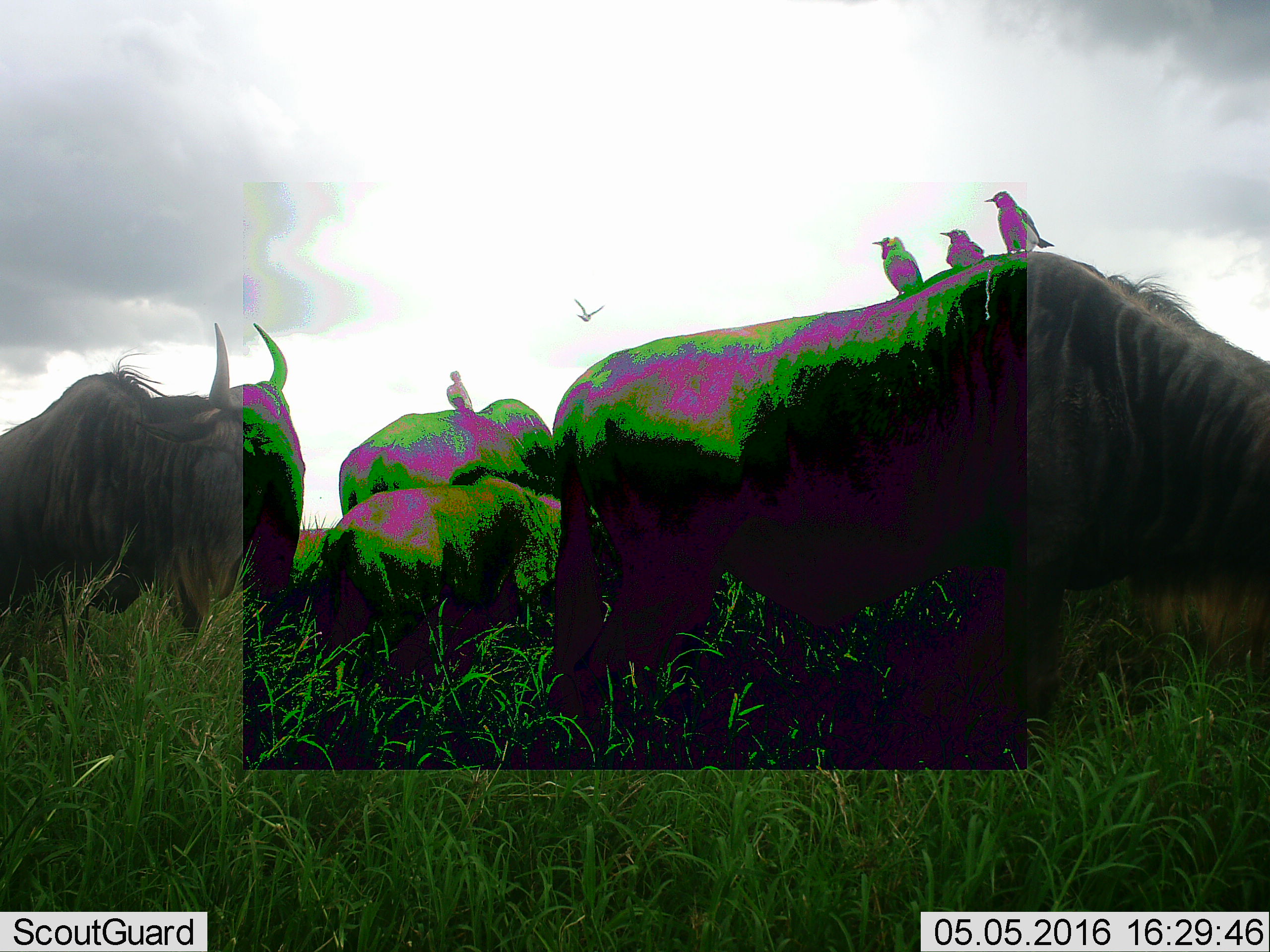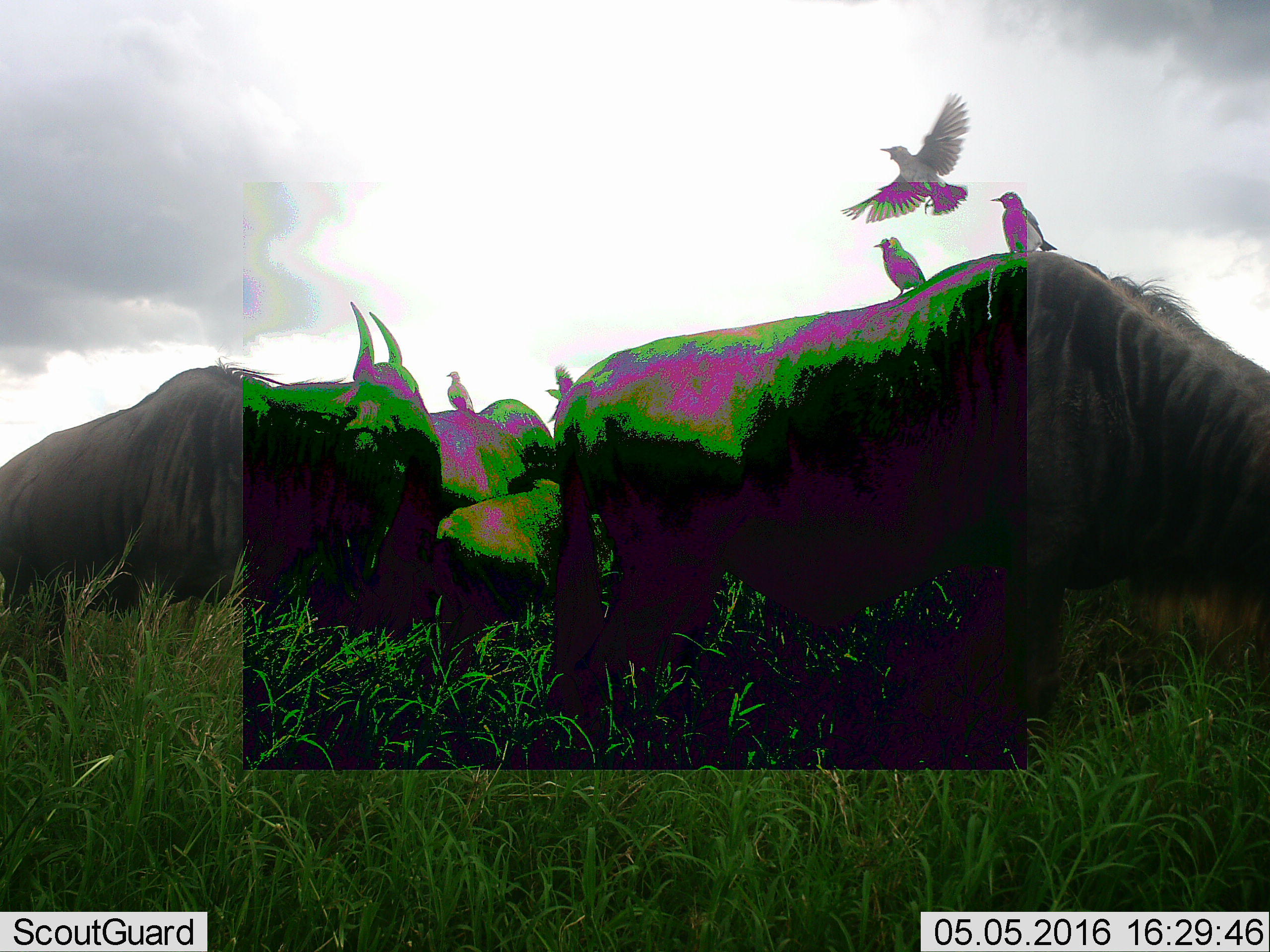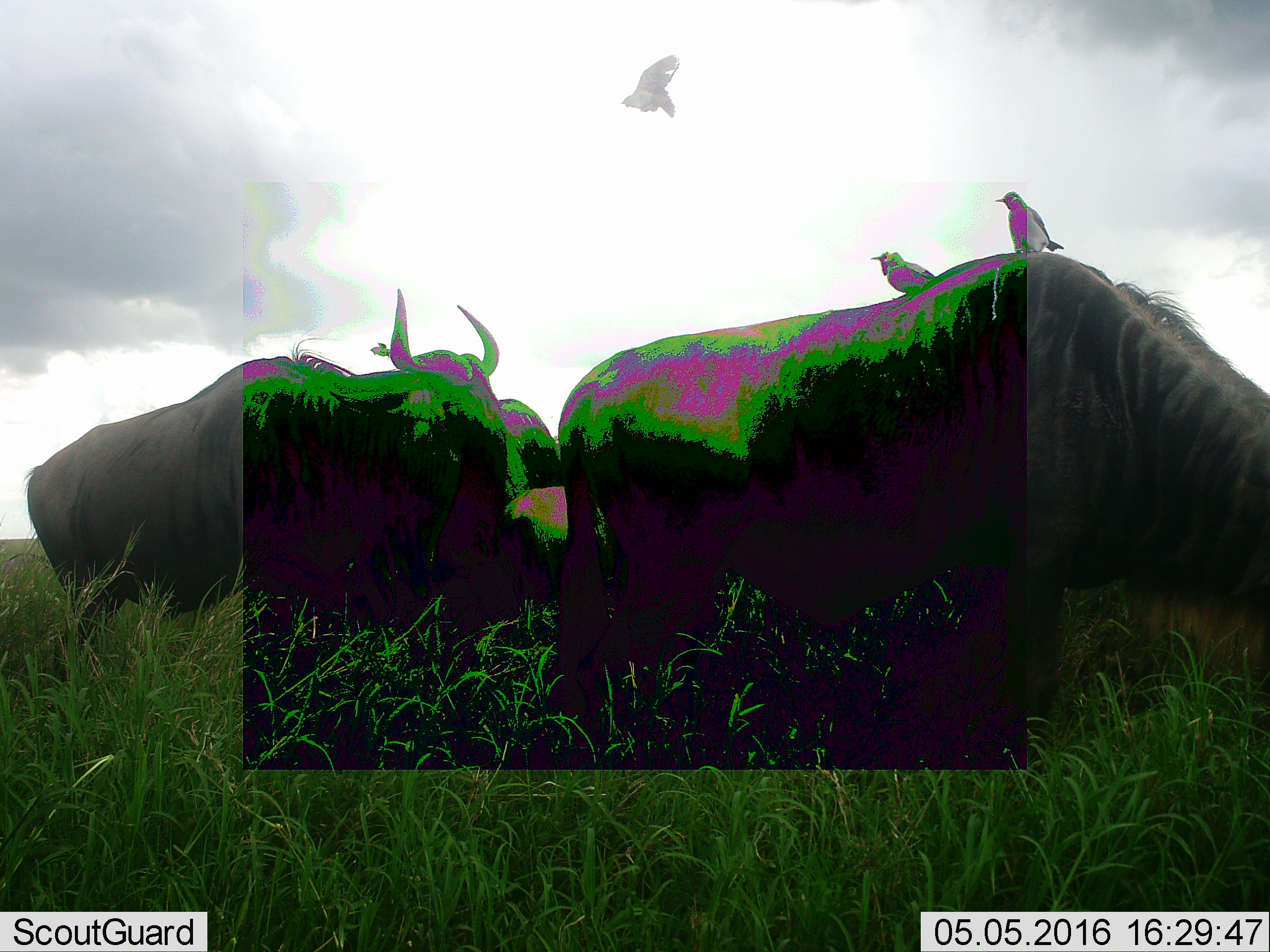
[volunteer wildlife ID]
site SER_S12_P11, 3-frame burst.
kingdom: Animalia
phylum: Chordata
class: Aves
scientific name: Aves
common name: bird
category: birdother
Birdother (bird) (Aves), count 5. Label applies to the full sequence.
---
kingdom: Animalia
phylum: Chordata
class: Mammalia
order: Artiodactyla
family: Bovidae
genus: Connochaetes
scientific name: Connochaetes taurinus taurinus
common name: blue wildebeest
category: wildebeestblue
Wildebeestblue (blue wildebeest) (Connochaetes taurinus taurinus), count 4. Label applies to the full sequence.